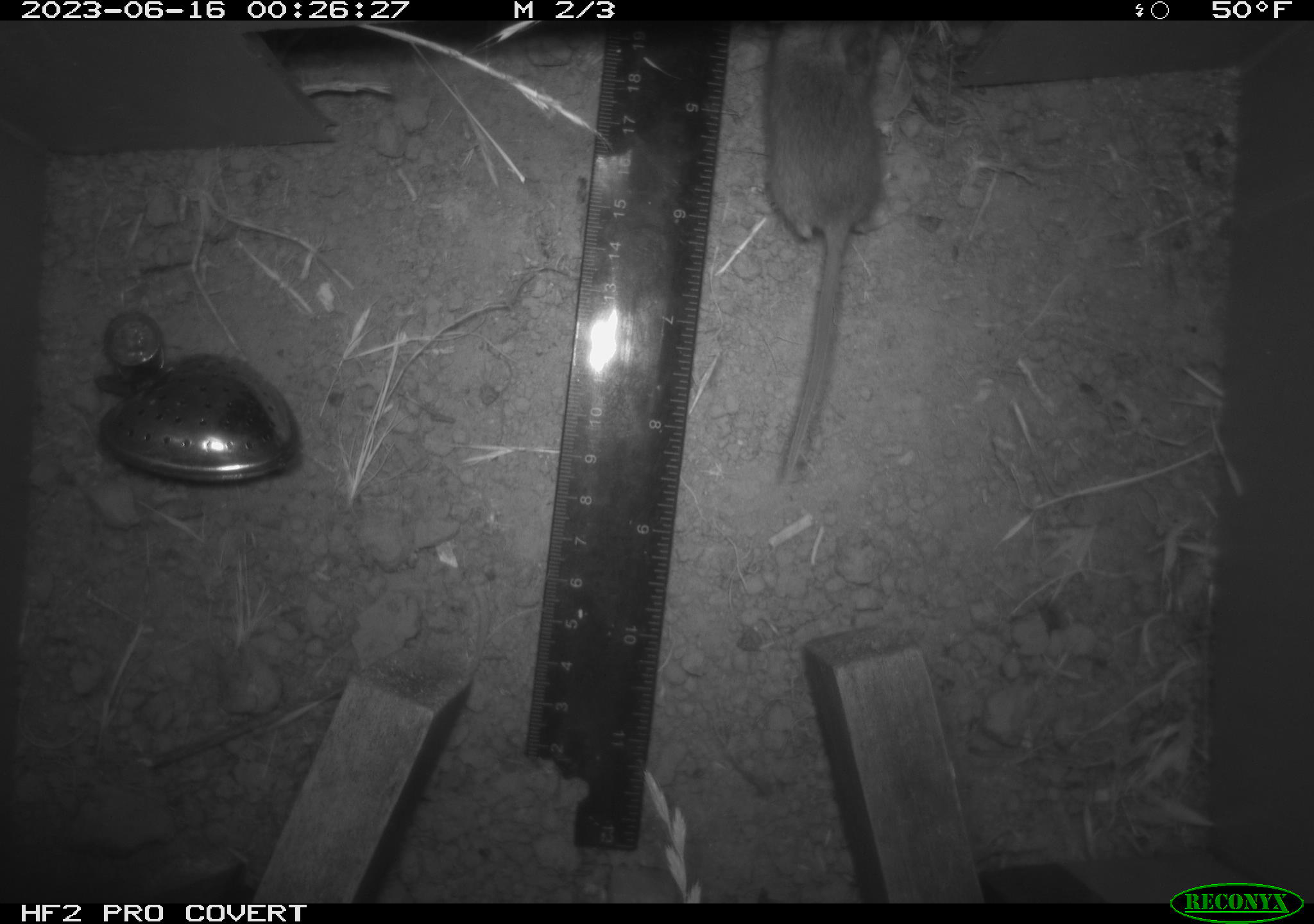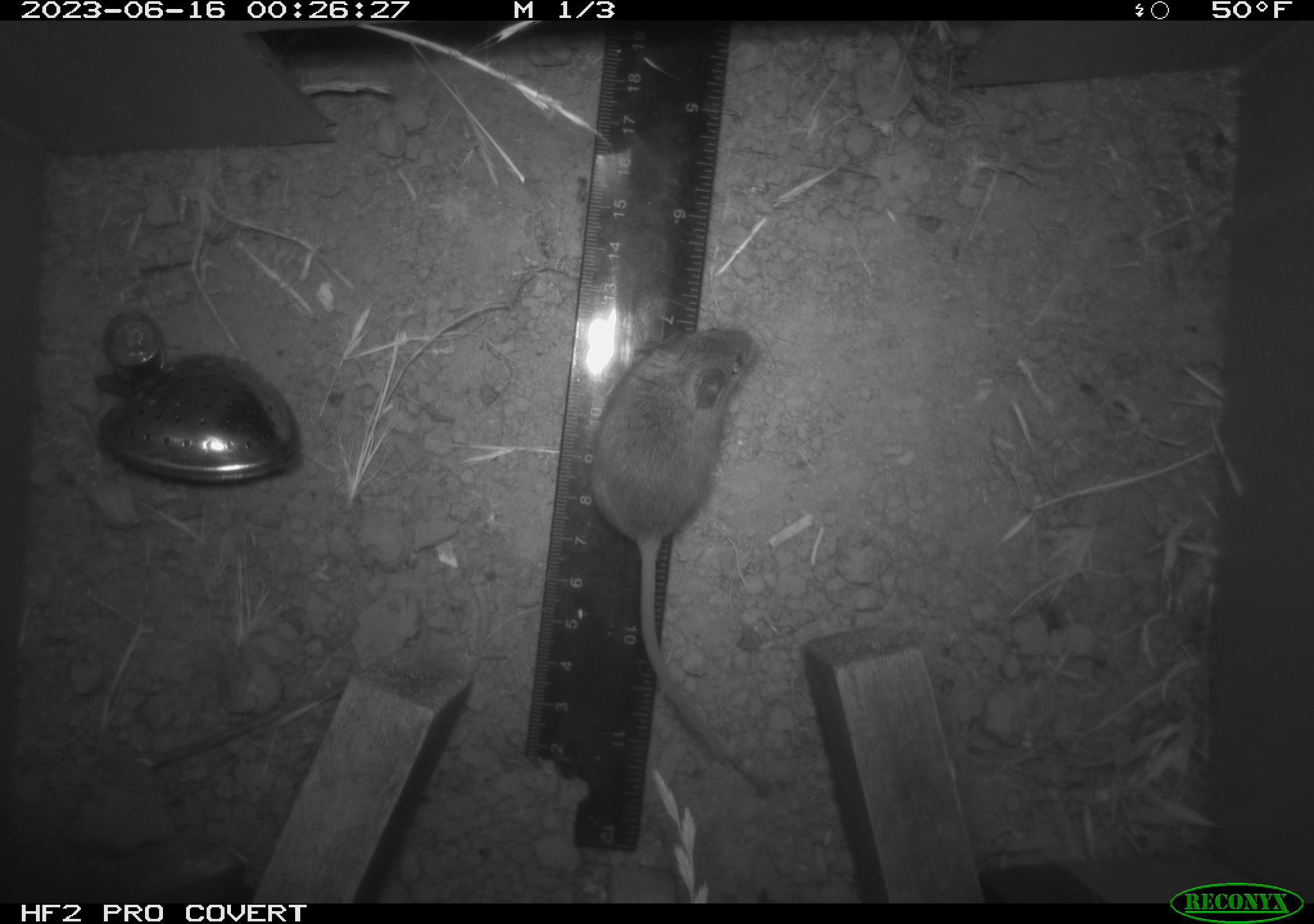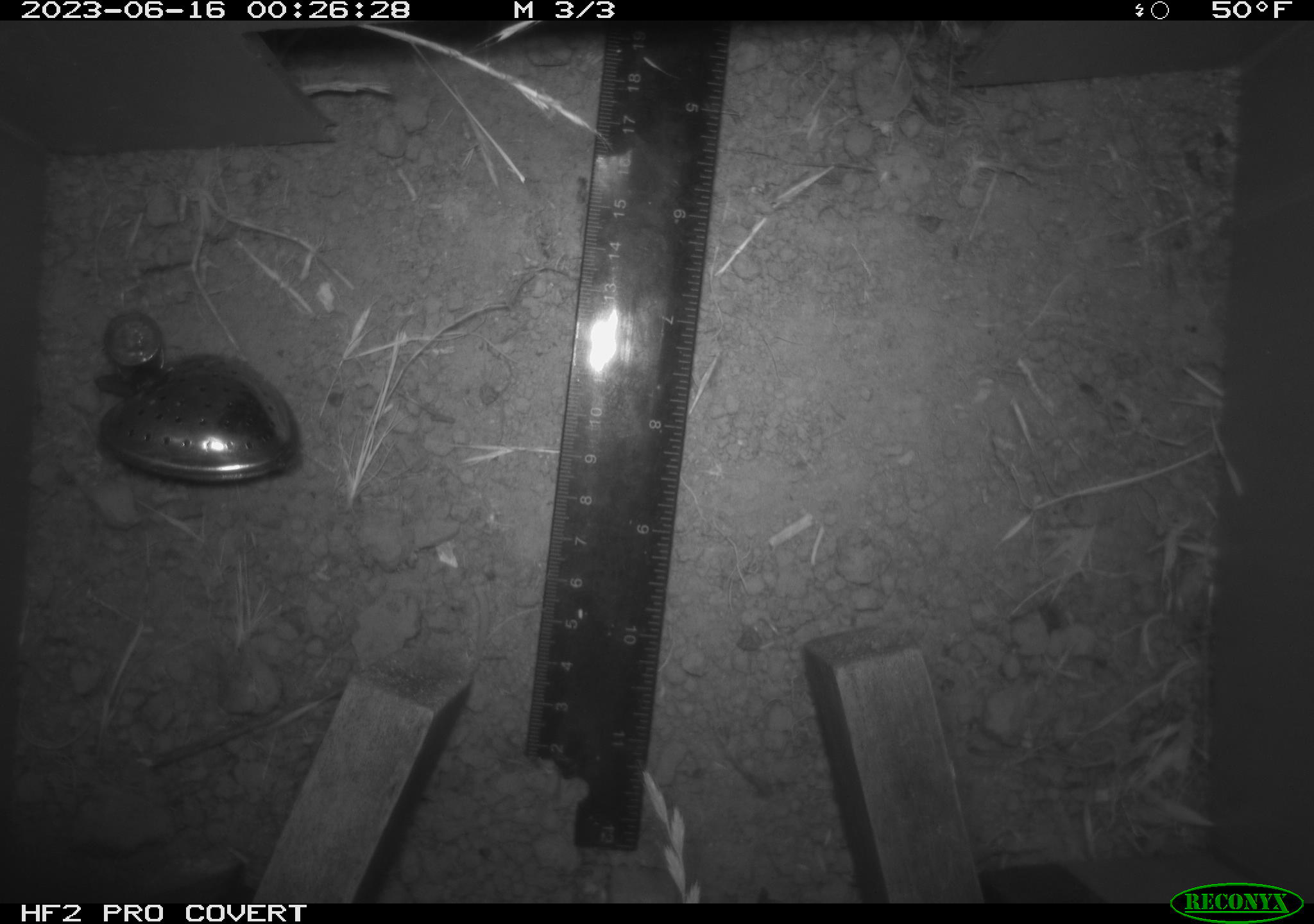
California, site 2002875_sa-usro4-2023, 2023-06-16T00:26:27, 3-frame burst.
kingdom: Animalia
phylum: Chordata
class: Mammalia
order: Rodentia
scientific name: Rodentia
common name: mouse species